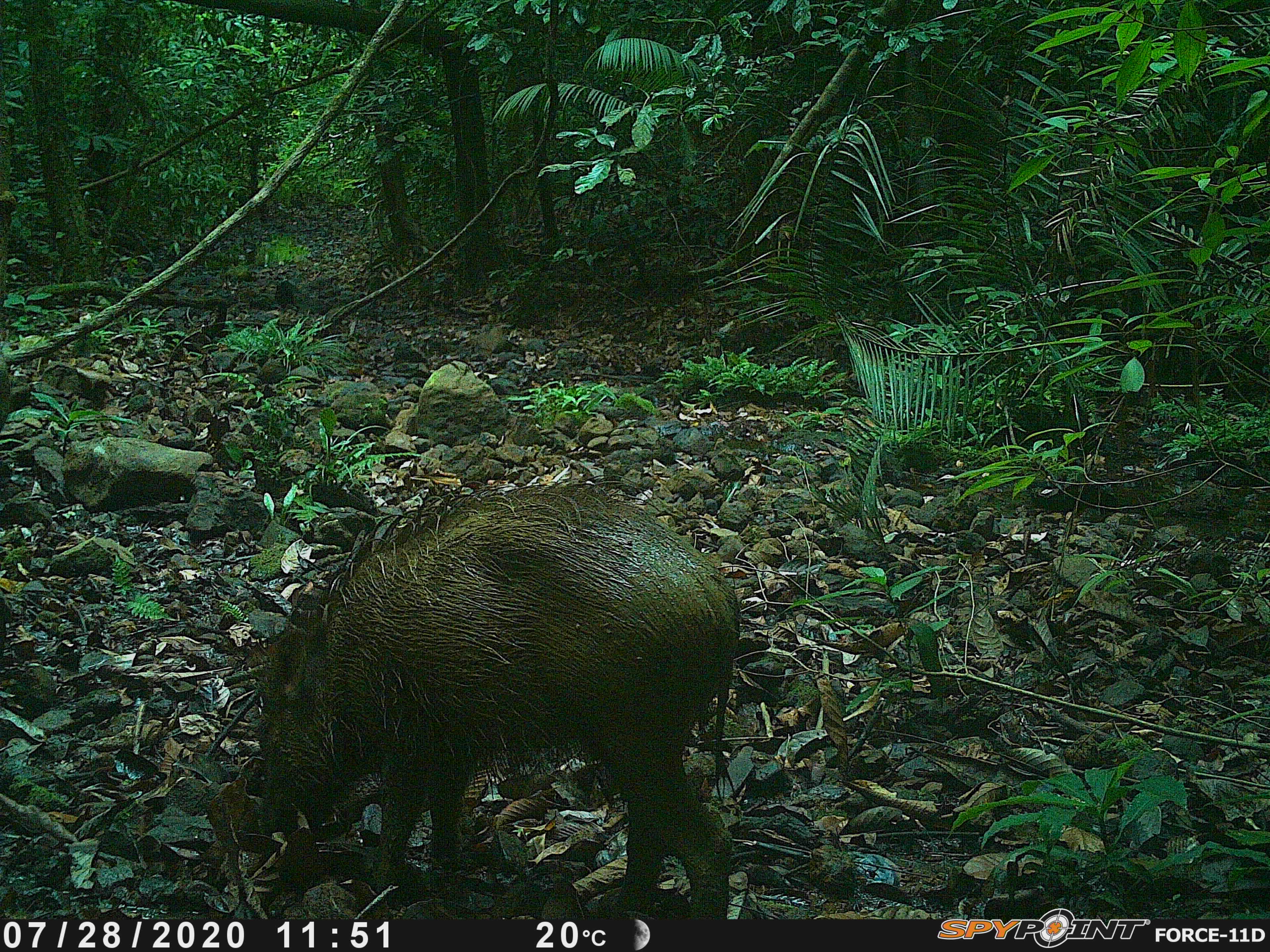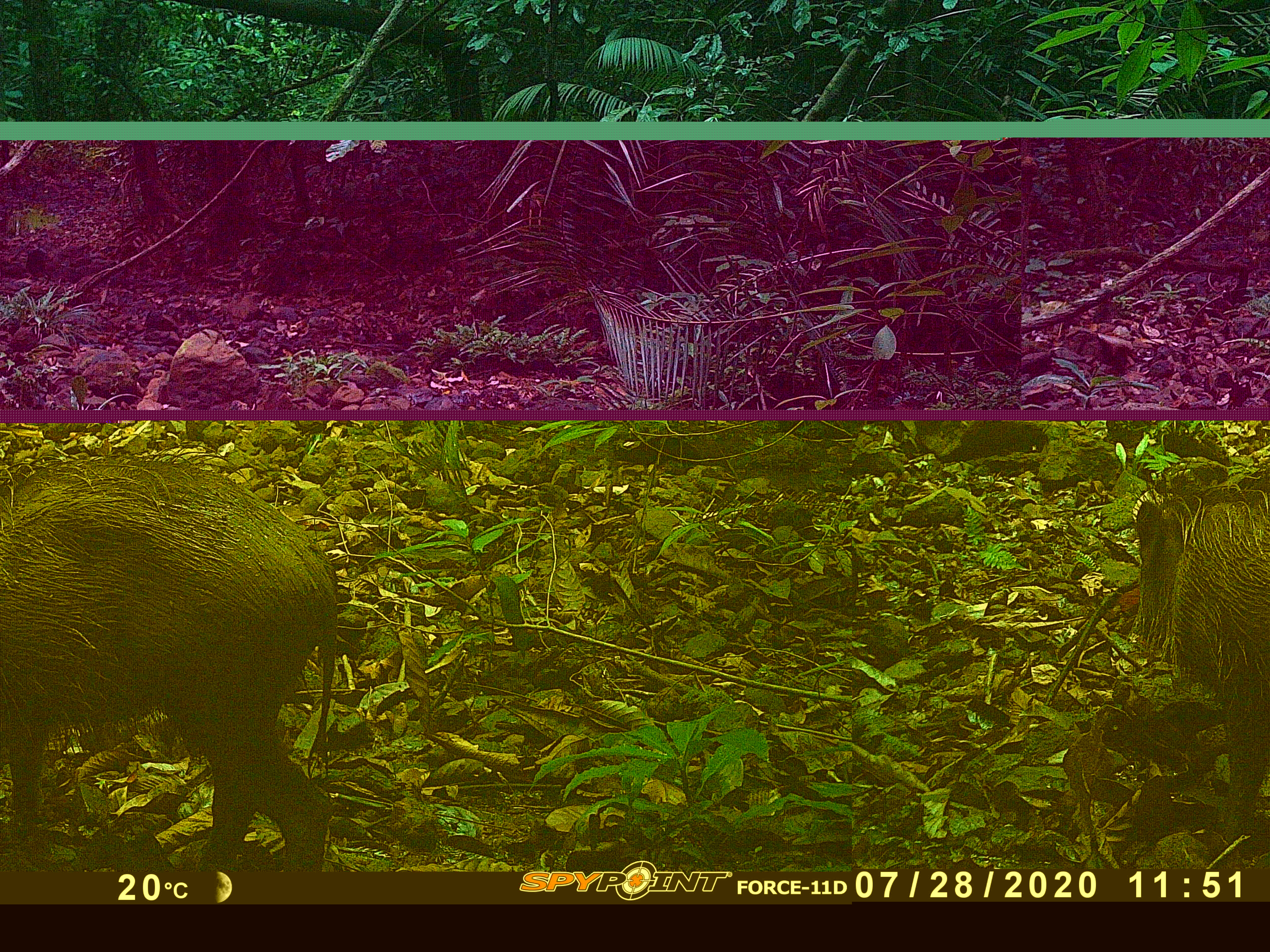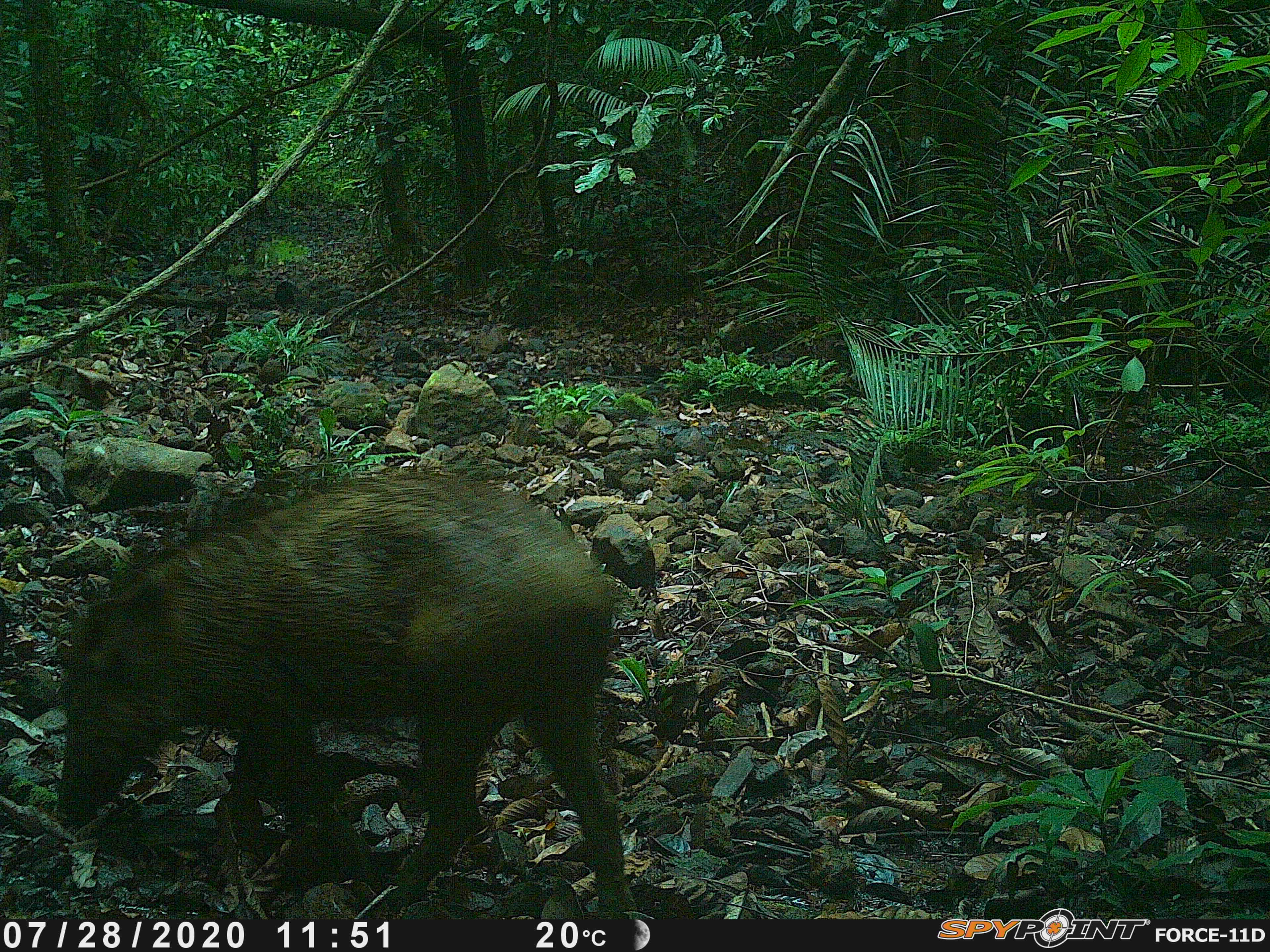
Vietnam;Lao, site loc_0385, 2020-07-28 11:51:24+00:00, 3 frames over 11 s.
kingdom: Animalia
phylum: Chordata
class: Mammalia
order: Artiodactyla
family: Suidae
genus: Sus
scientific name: Sus scrofa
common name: eurasian wild pig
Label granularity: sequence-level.